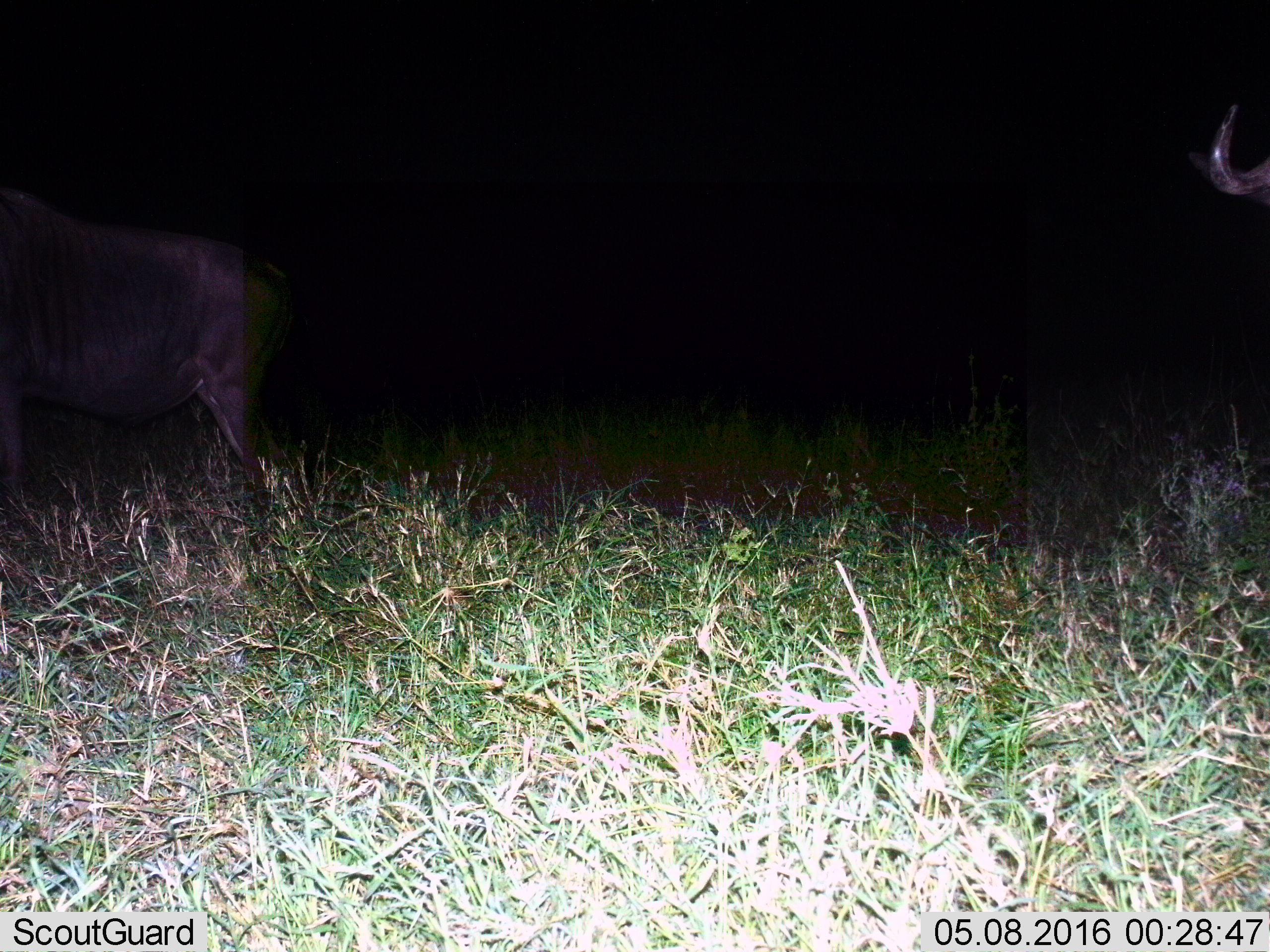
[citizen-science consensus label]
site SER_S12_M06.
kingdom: Animalia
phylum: Chordata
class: Mammalia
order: Artiodactyla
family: Bovidae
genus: Connochaetes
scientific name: Connochaetes taurinus taurinus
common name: blue wildebeest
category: wildebeestblue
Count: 2.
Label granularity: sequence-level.